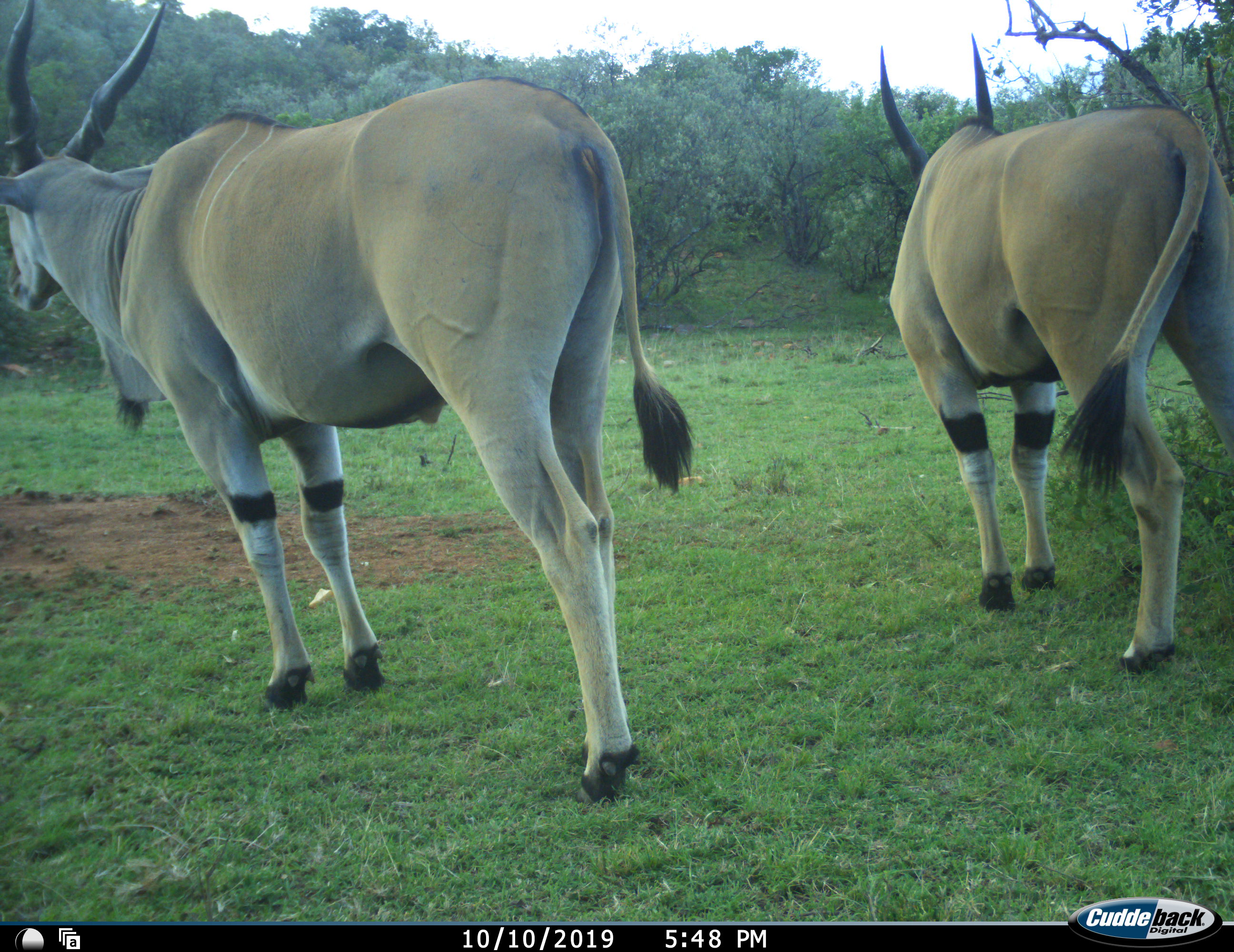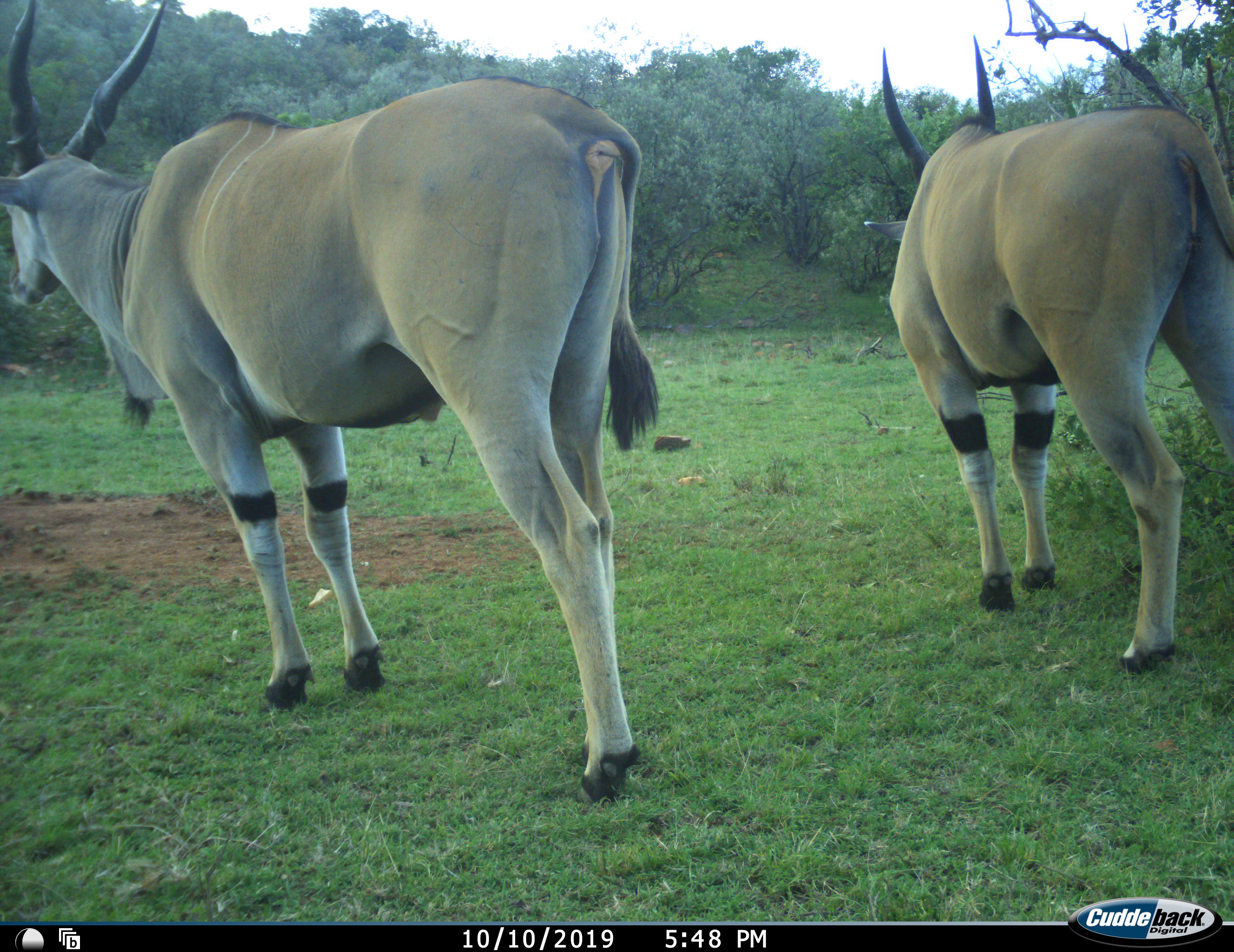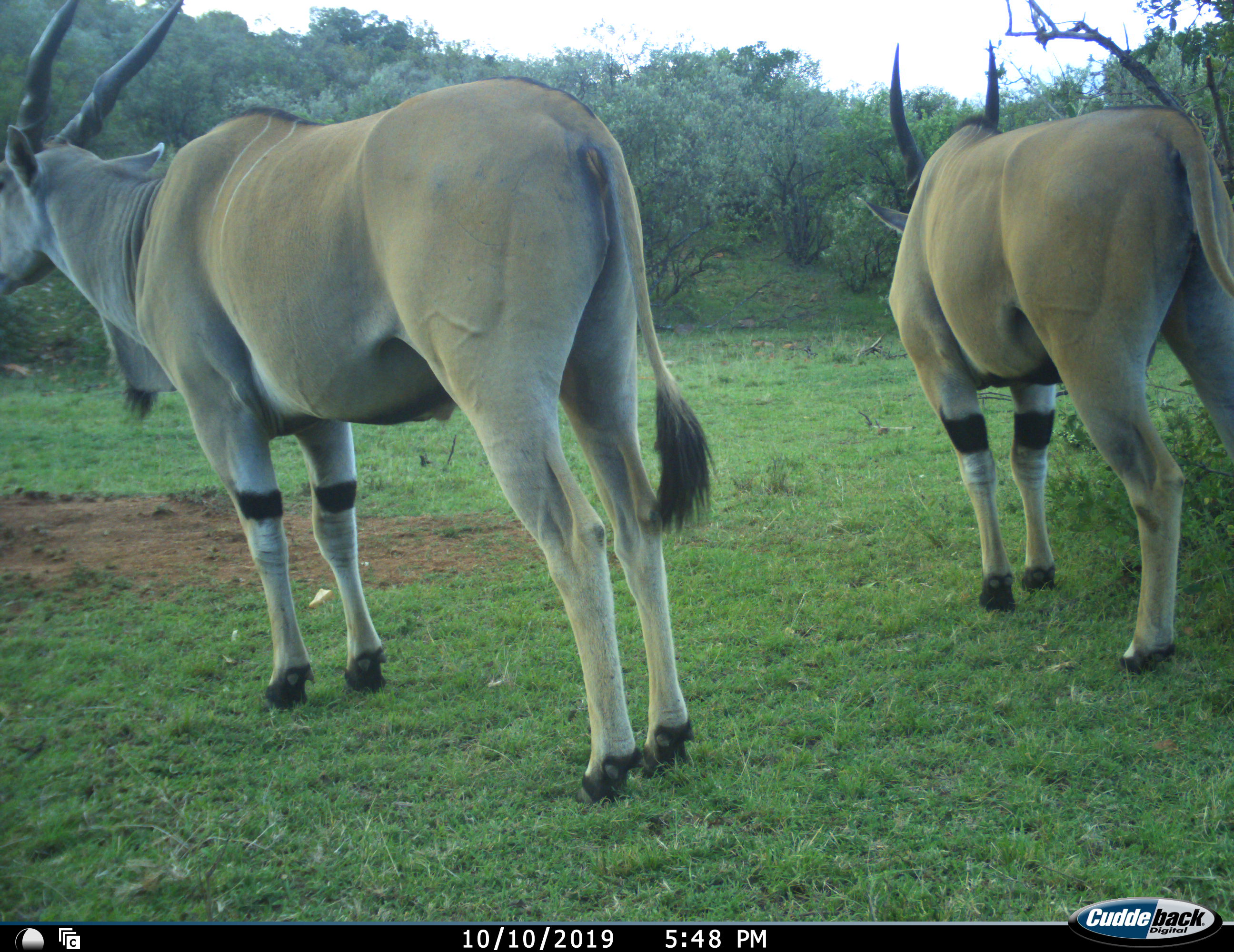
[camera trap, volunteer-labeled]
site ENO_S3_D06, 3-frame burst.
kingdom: Animalia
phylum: Chordata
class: Mammalia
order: Artiodactyla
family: Bovidae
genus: Tragelaphus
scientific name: Tragelaphus oryx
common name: eland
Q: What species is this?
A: Eland (Tragelaphus oryx).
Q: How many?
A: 2.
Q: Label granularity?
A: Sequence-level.